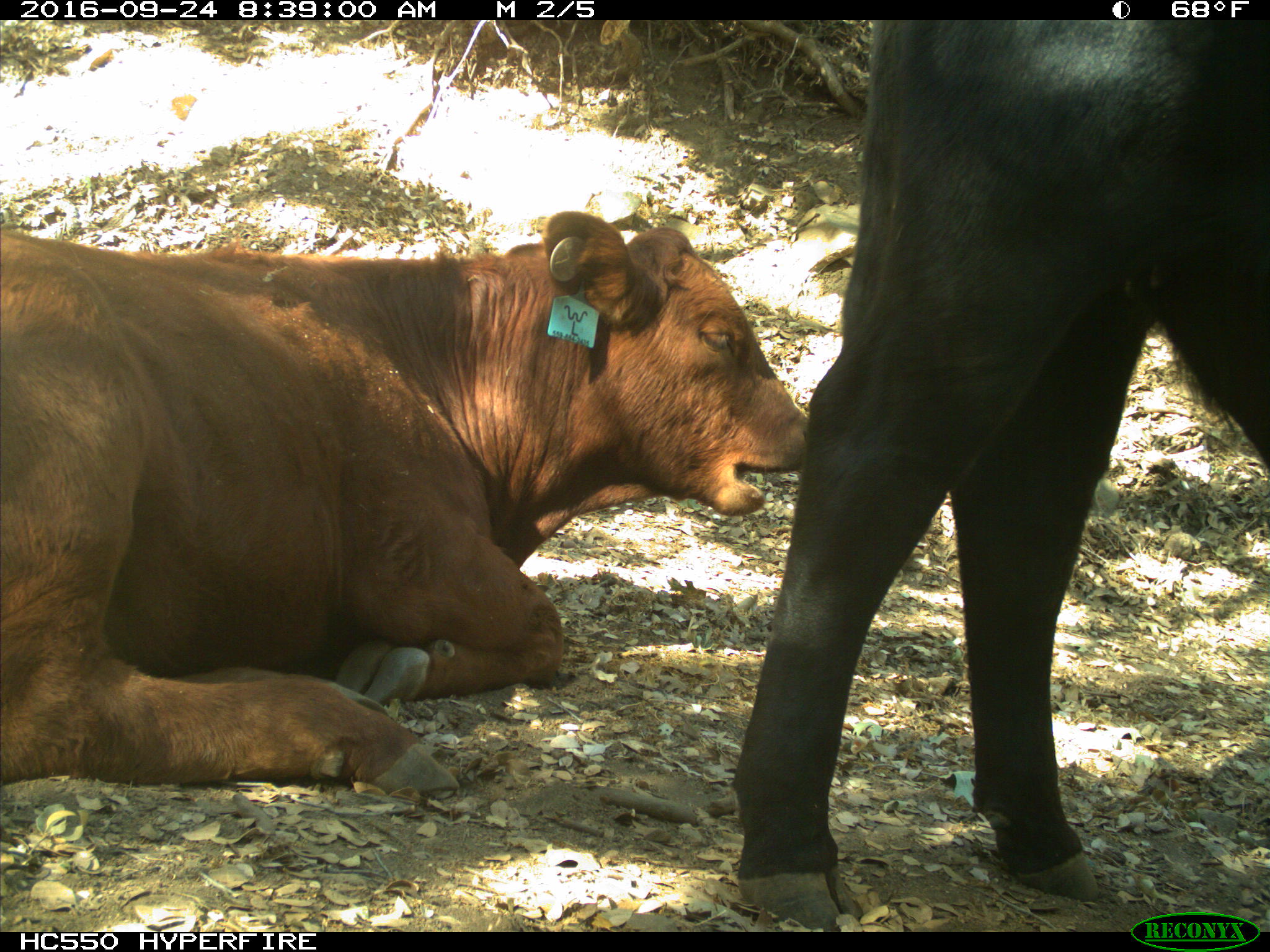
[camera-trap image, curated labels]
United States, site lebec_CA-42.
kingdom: Animalia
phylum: Chordata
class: Mammalia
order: Artiodactyla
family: Bovidae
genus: Bos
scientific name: Bos taurus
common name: domestic cow